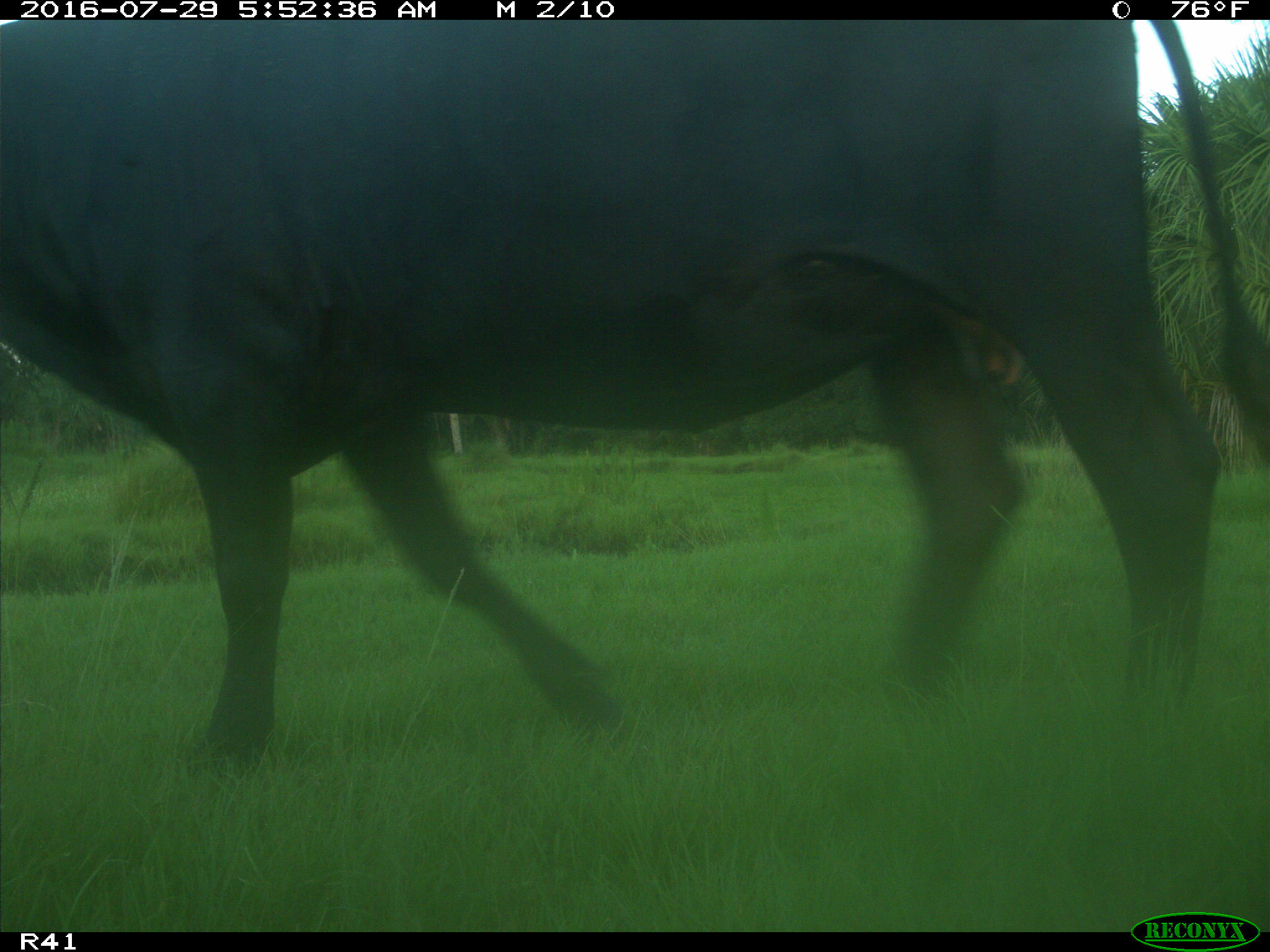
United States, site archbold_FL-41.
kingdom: Animalia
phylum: Chordata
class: Mammalia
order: Artiodactyla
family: Bovidae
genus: Bos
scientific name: Bos taurus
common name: domestic cow